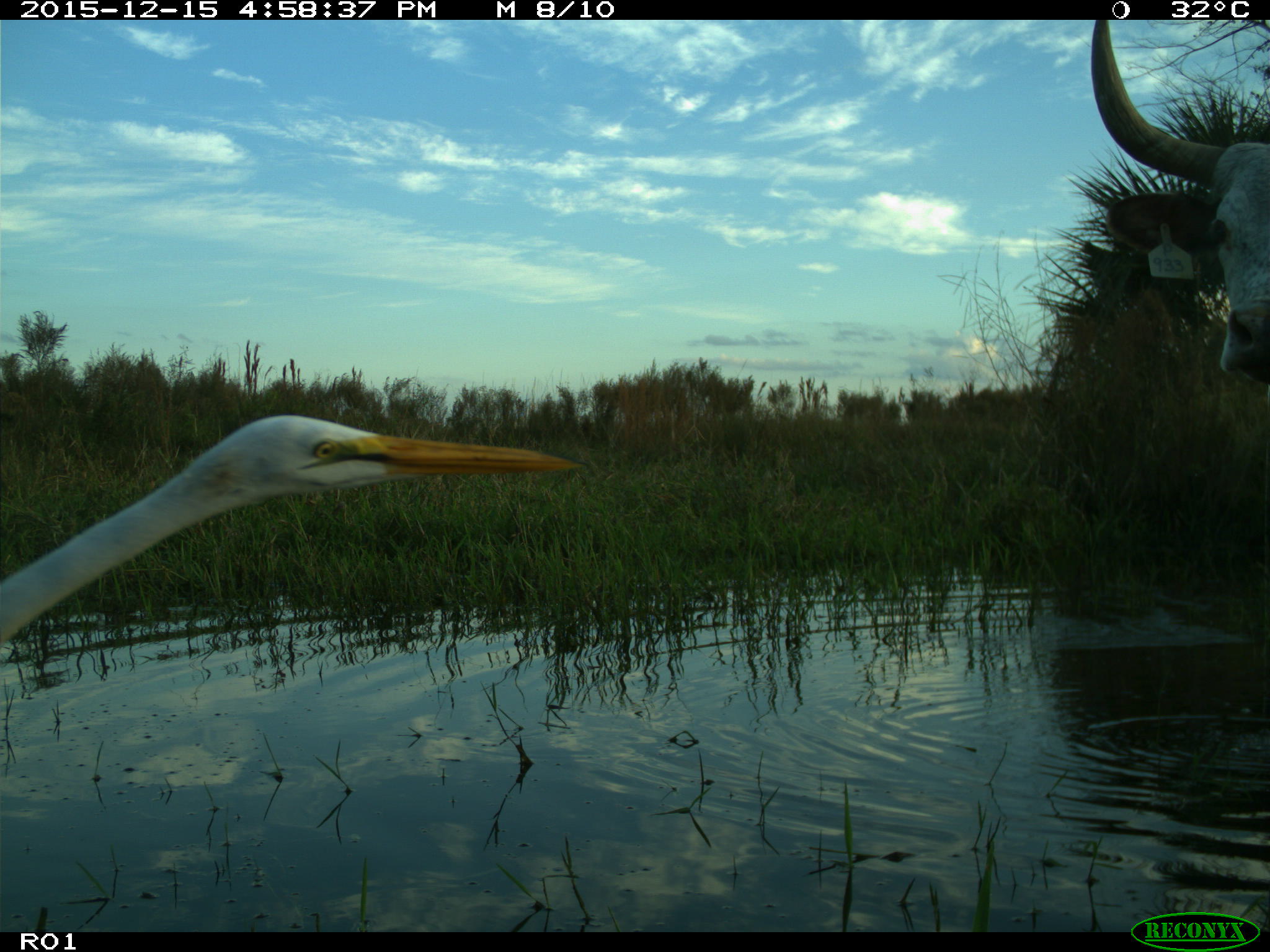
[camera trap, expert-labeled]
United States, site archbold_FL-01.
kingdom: Animalia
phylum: Chordata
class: Mammalia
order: Artiodactyla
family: Bovidae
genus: Bos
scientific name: Bos taurus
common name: domestic cow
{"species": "Bos taurus (domestic cow)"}